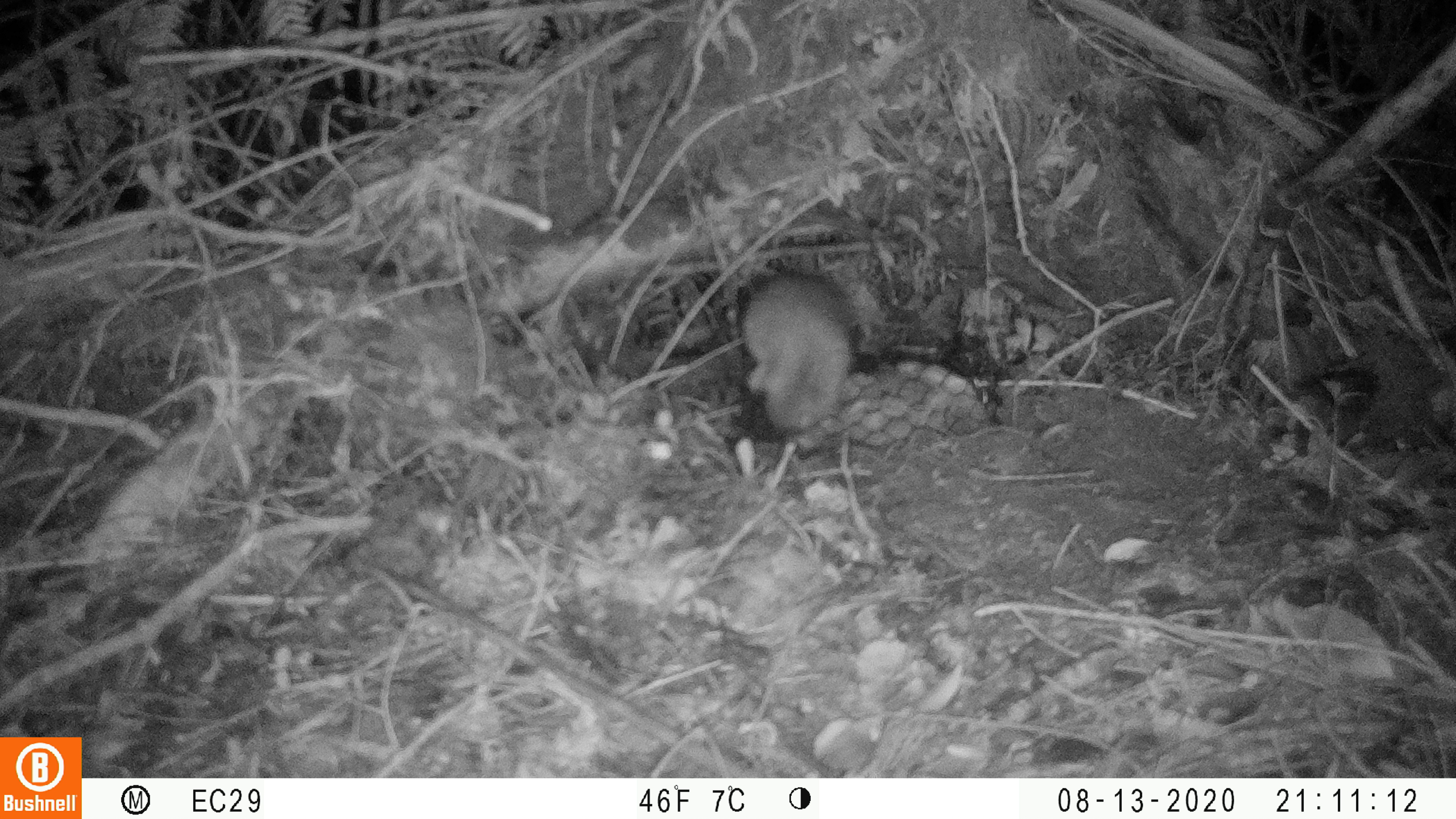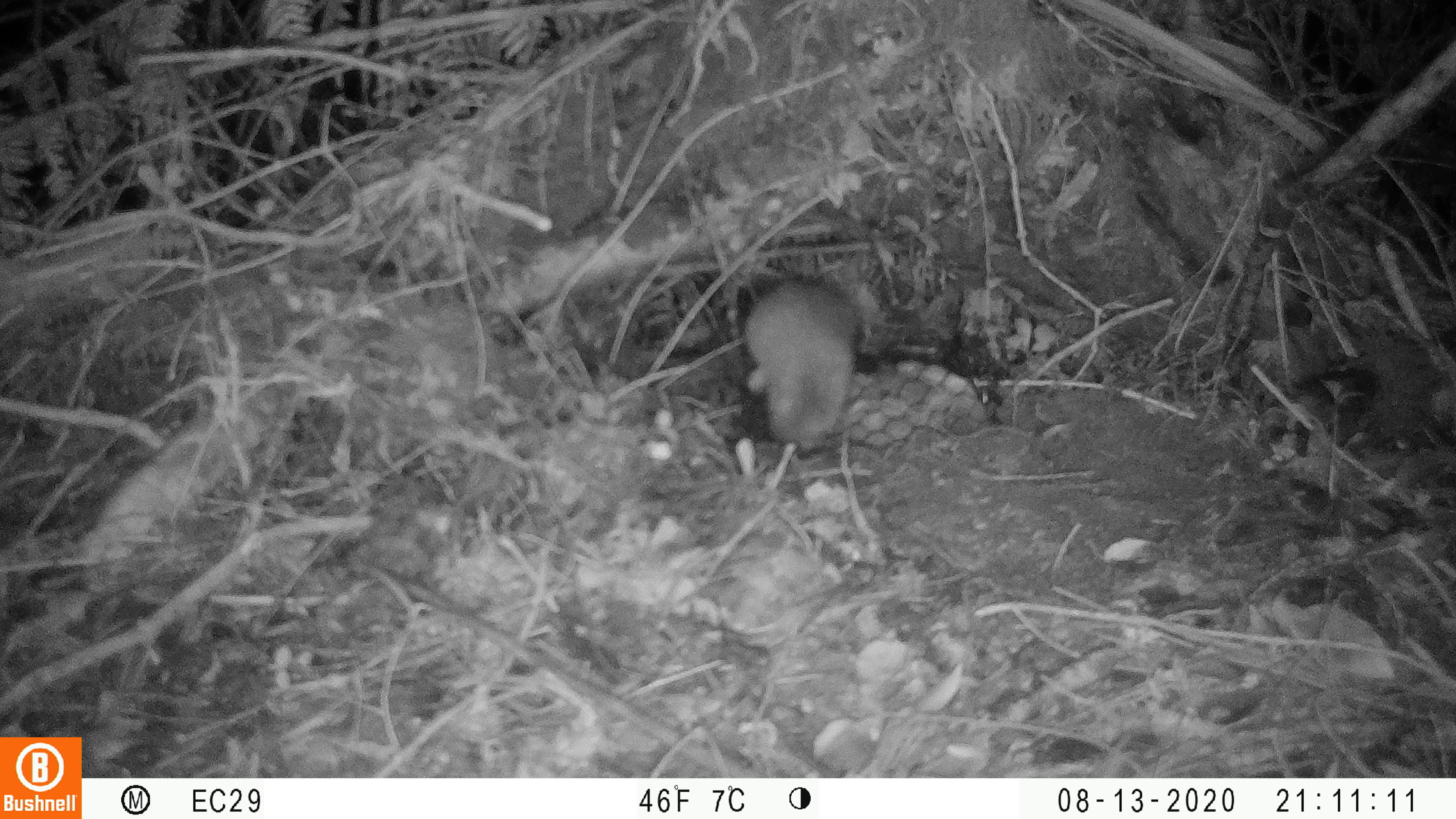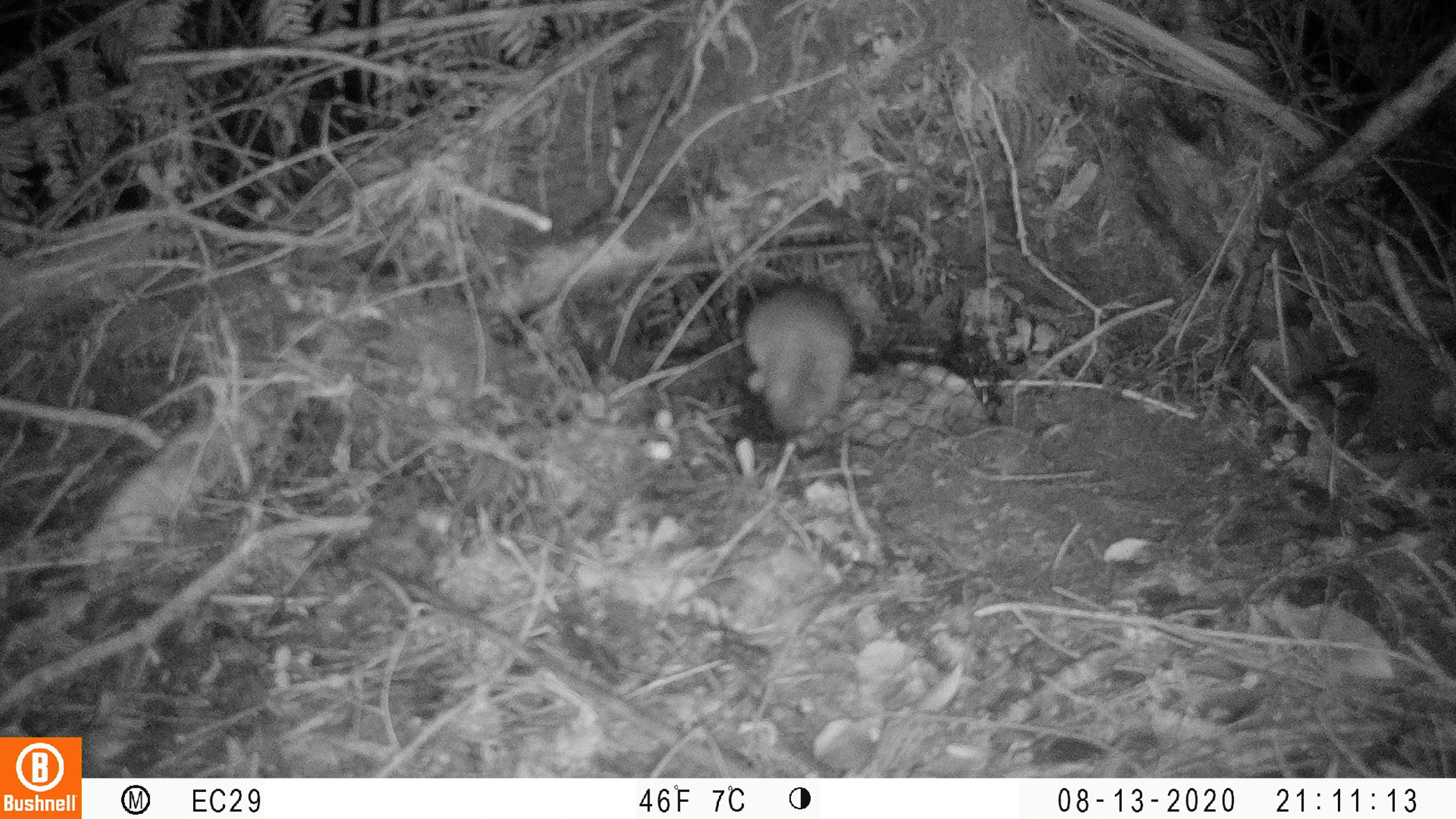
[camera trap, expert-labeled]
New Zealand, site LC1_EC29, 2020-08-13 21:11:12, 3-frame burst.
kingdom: Animalia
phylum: Chordata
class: Mammalia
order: Rodentia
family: Muridae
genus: Rattus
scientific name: Rattus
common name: rat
Rat (Rattus).